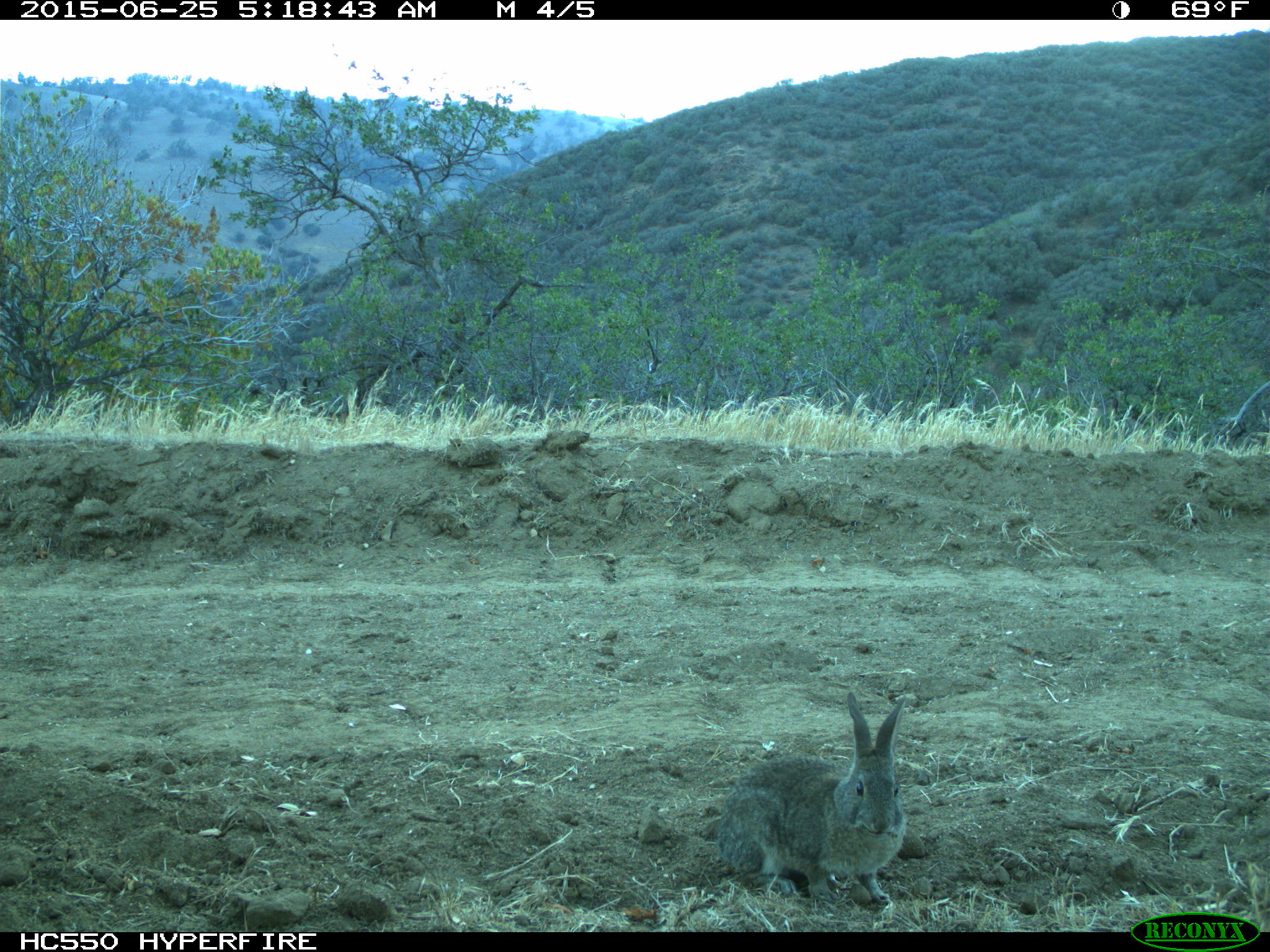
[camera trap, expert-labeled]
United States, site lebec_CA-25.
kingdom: Animalia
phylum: Chordata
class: Mammalia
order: Lagomorpha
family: Leporidae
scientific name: Leporidae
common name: rabbits and hares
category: unidentified rabbit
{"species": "unidentified rabbit (rabbits and hares) (Leporidae)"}